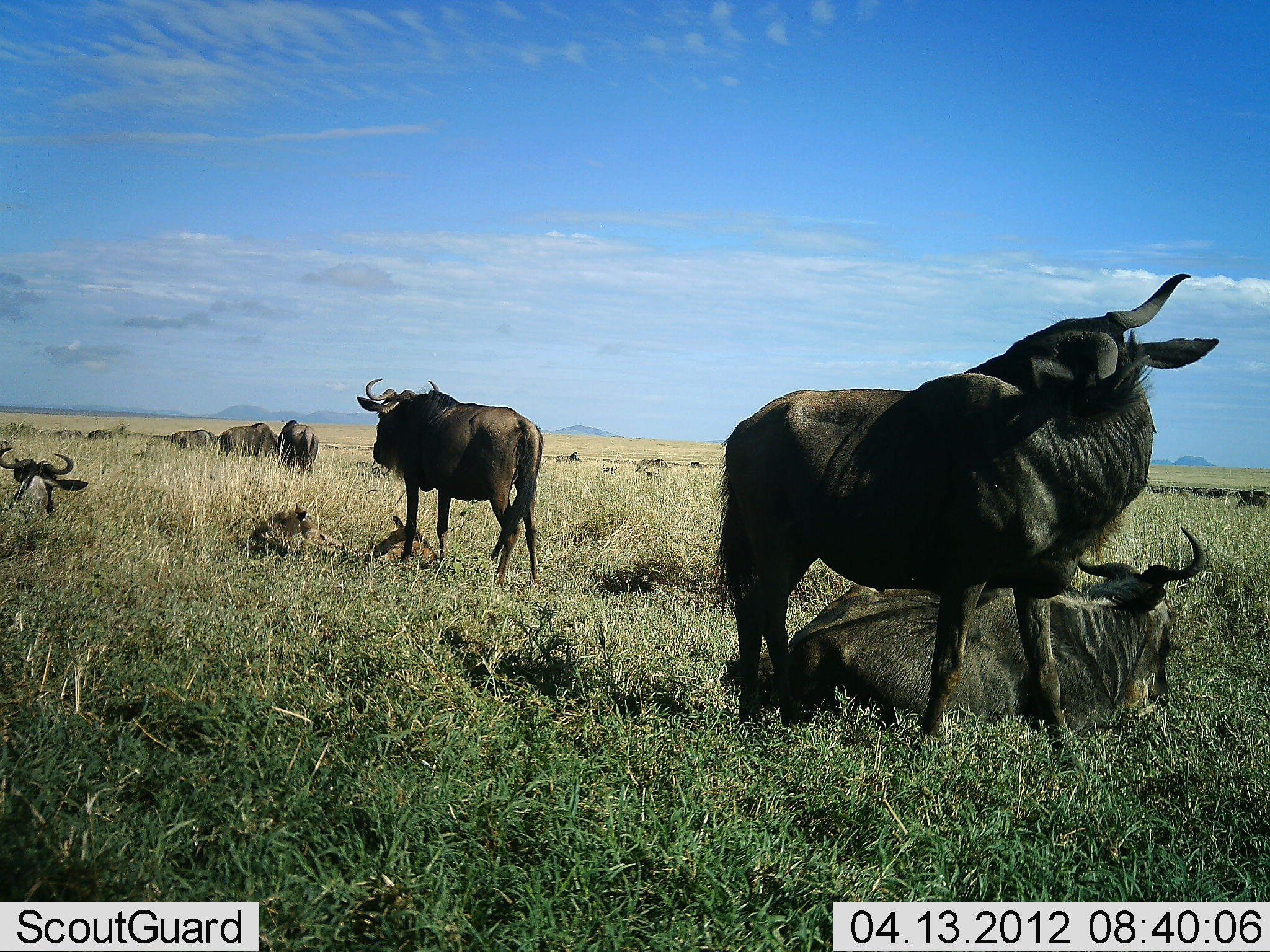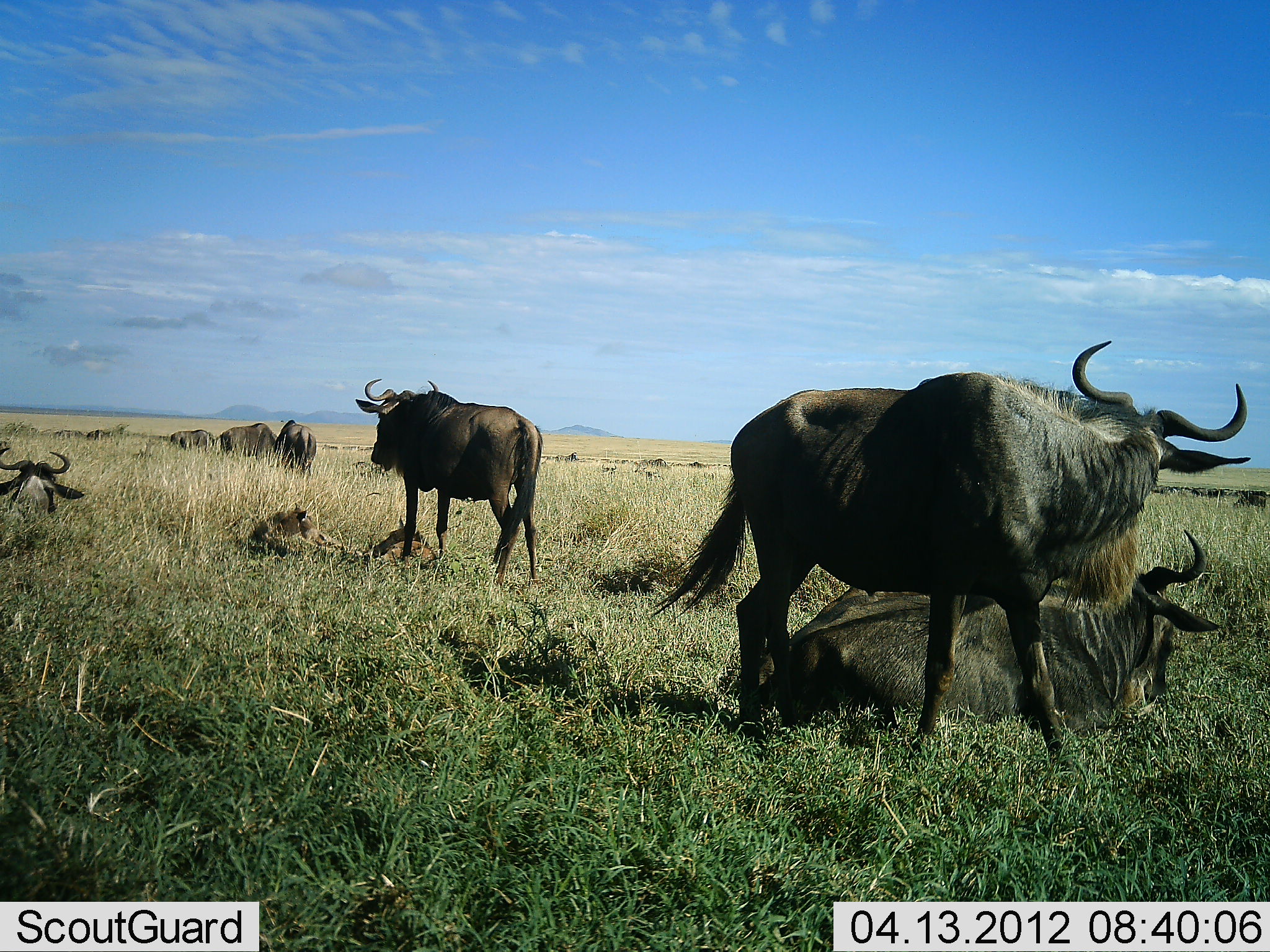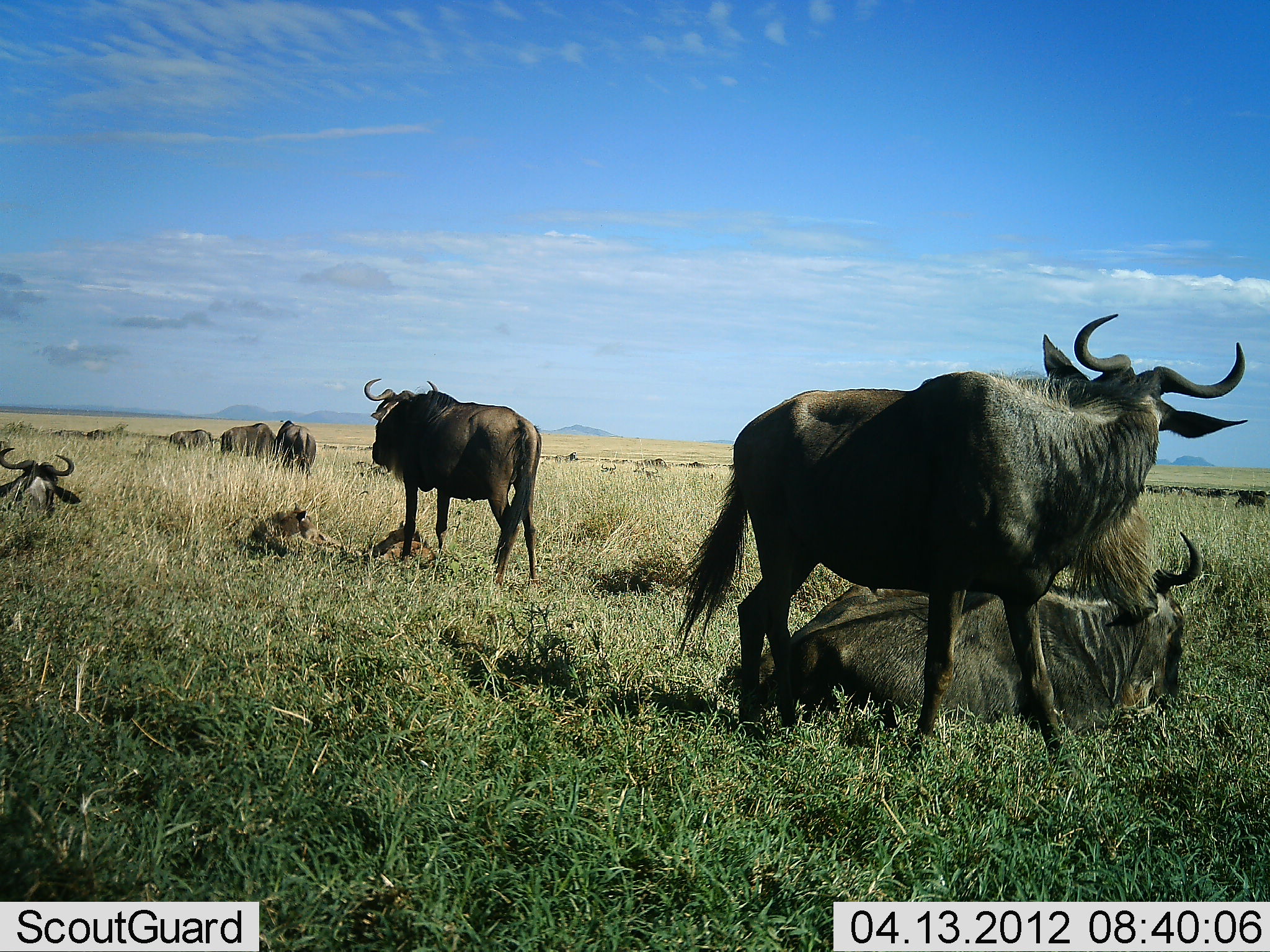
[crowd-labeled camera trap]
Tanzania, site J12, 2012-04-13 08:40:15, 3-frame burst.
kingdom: Animalia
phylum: Chordata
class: Mammalia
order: Artiodactyla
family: Bovidae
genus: Connochaetes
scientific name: Connochaetes taurinus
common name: blue wildebeest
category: wildebeest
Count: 9.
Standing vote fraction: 88%.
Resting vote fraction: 100%.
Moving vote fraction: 18%.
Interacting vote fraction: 0%.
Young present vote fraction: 53%.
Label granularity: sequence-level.